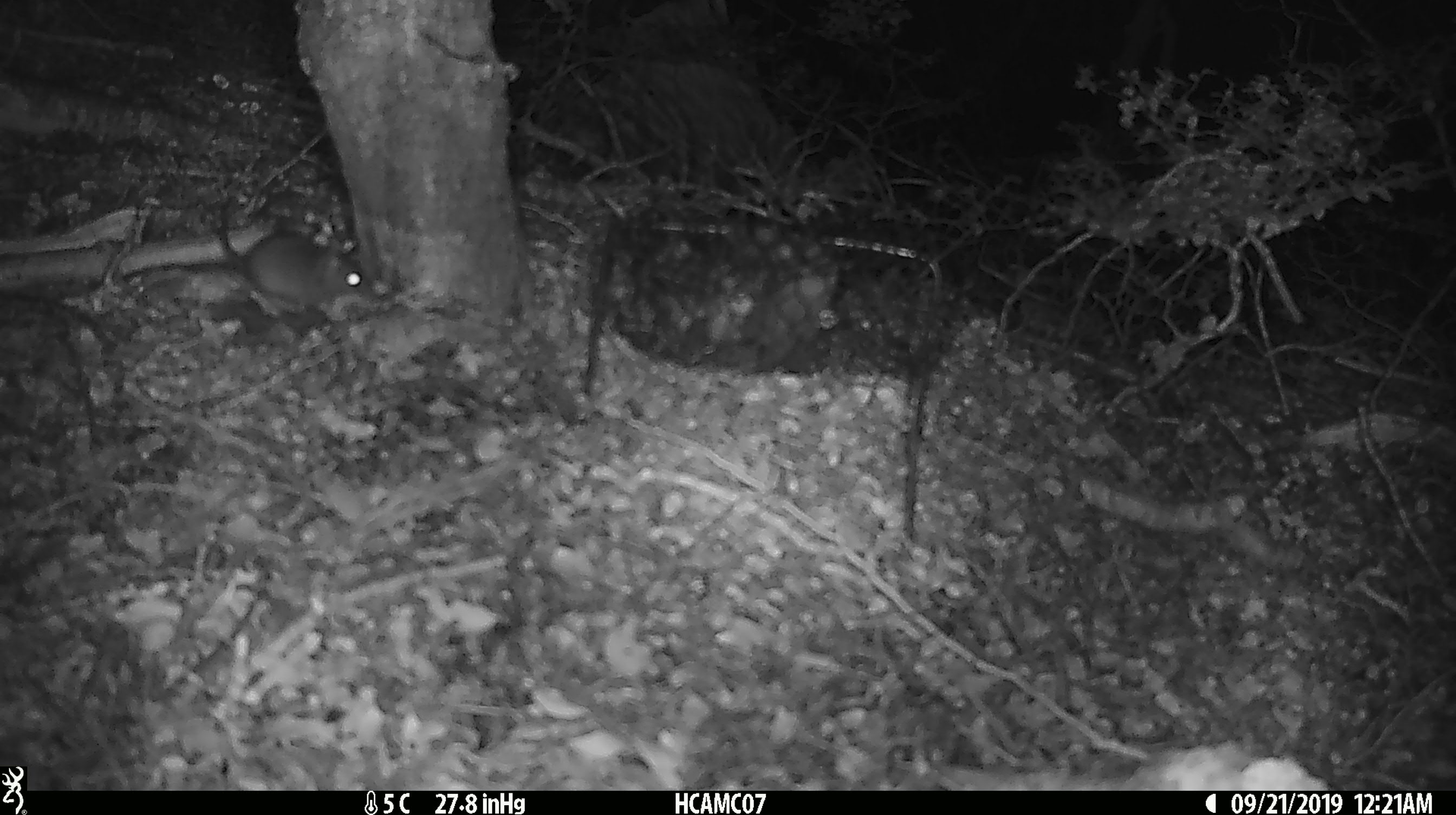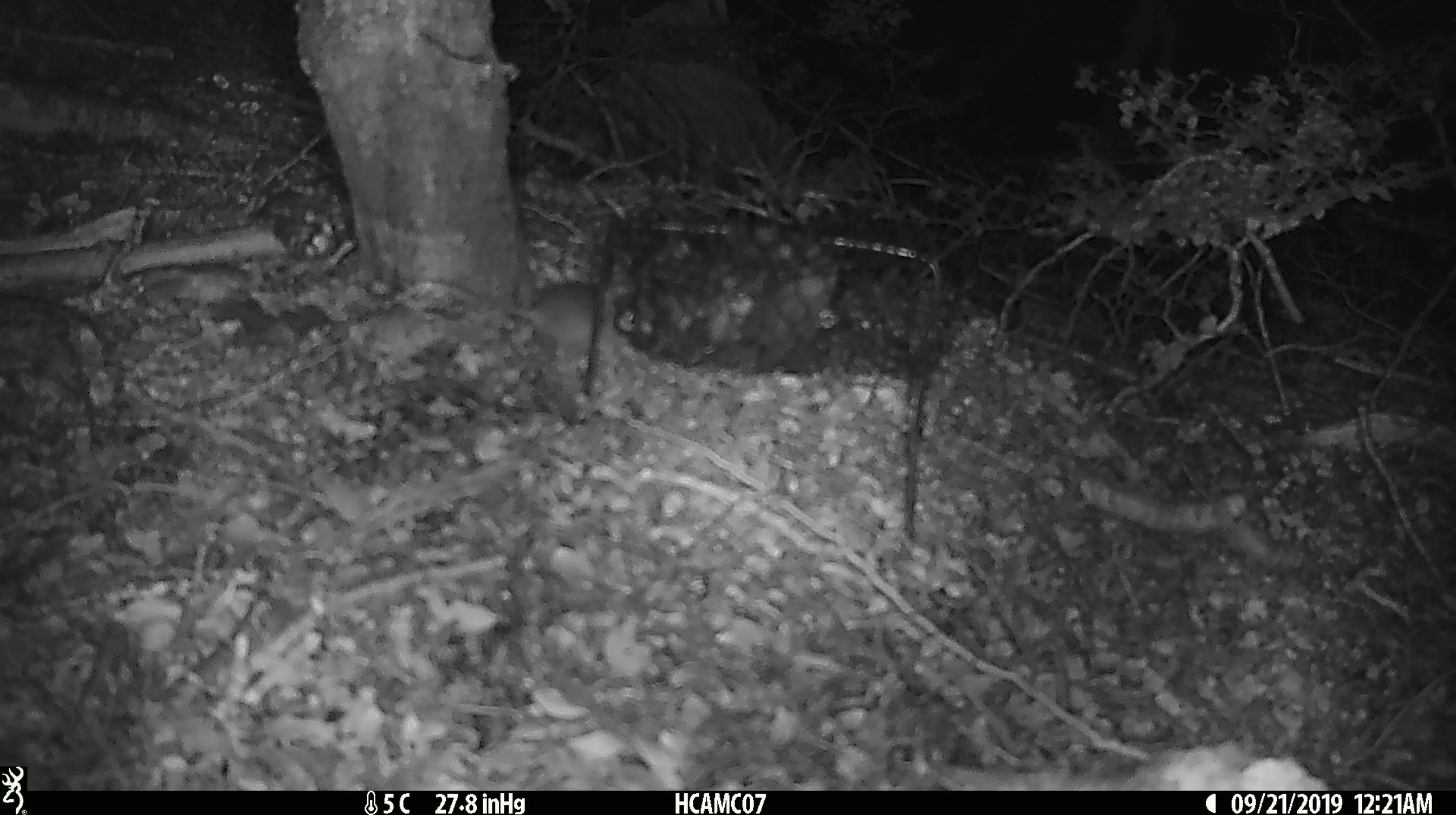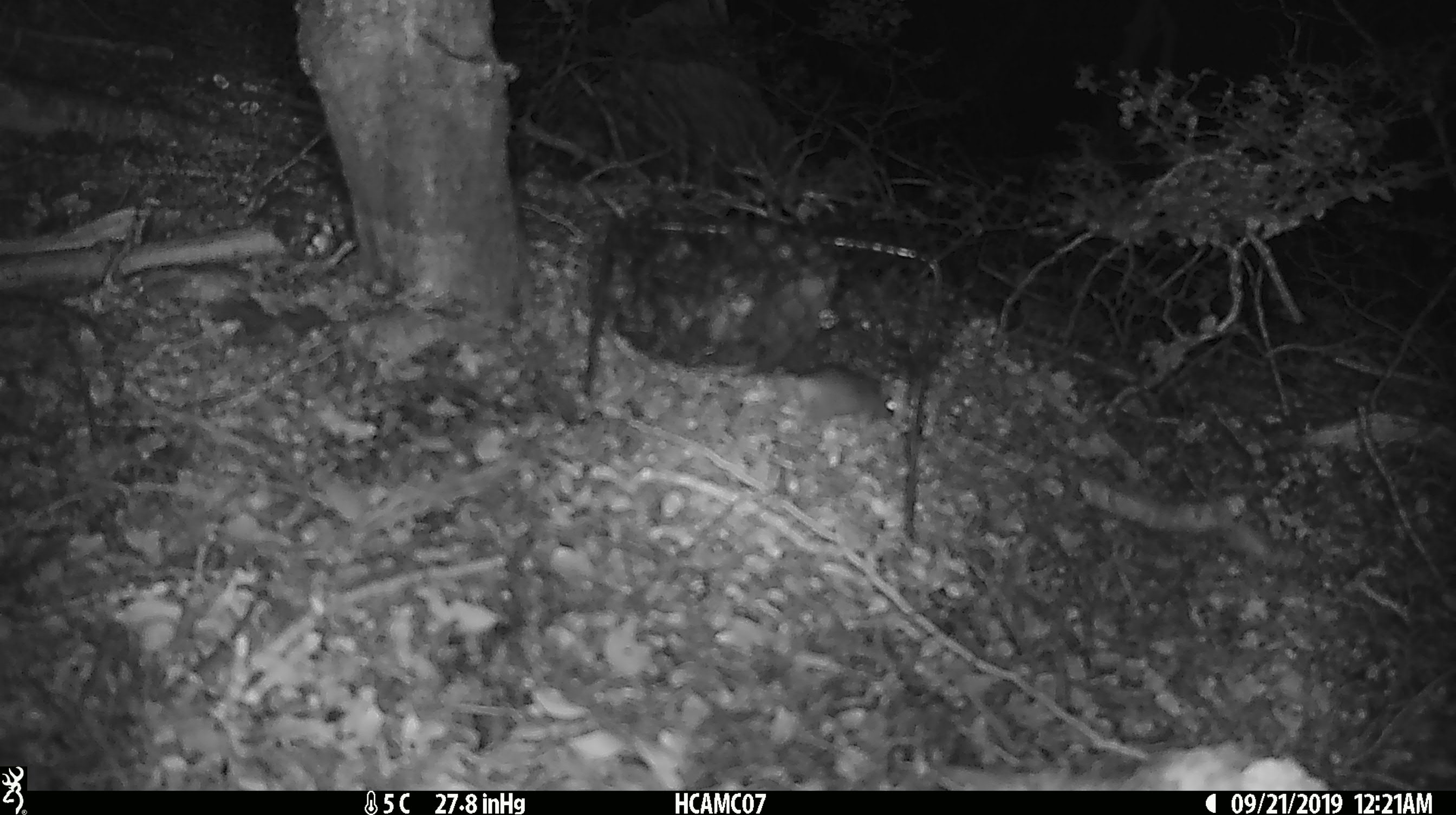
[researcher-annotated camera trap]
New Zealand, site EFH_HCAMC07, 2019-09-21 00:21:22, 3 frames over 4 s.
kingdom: Animalia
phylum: Chordata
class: Mammalia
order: Rodentia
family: Muridae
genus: Mus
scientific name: Mus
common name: mouse